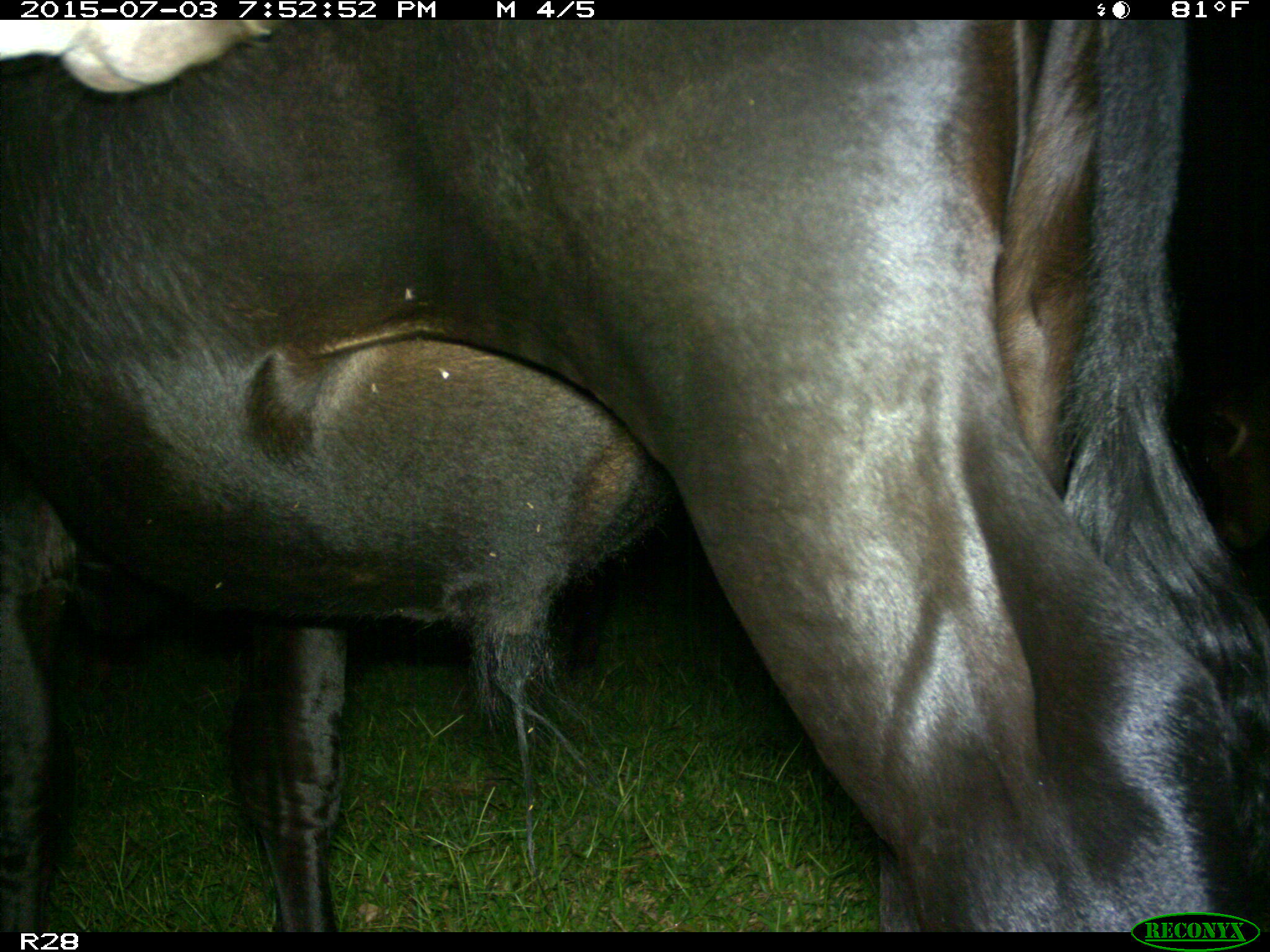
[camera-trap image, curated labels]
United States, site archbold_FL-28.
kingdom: Animalia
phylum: Chordata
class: Mammalia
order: Artiodactyla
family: Bovidae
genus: Bos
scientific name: Bos taurus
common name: domestic cow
Bos taurus (domestic cow).